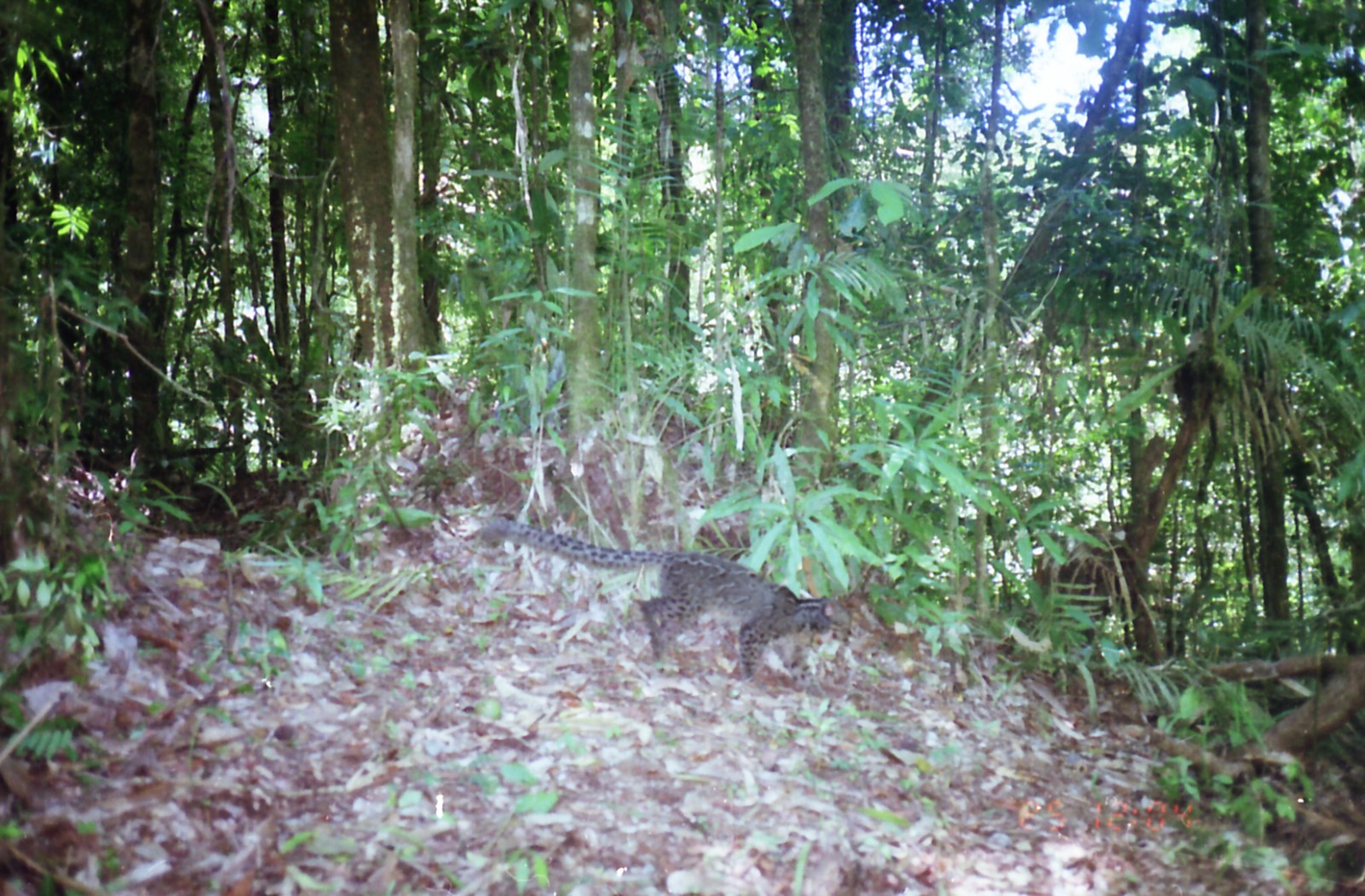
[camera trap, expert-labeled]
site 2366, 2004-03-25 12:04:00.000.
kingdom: Animalia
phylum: Chordata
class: Mammalia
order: Carnivora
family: Felidae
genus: Pardofelis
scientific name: Pardofelis marmorata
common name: marbled cat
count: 1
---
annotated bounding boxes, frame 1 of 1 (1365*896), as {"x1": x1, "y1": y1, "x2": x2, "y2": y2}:
pardofelis marmorata: {"x1": 486, "y1": 512, "x2": 842, "y2": 686}